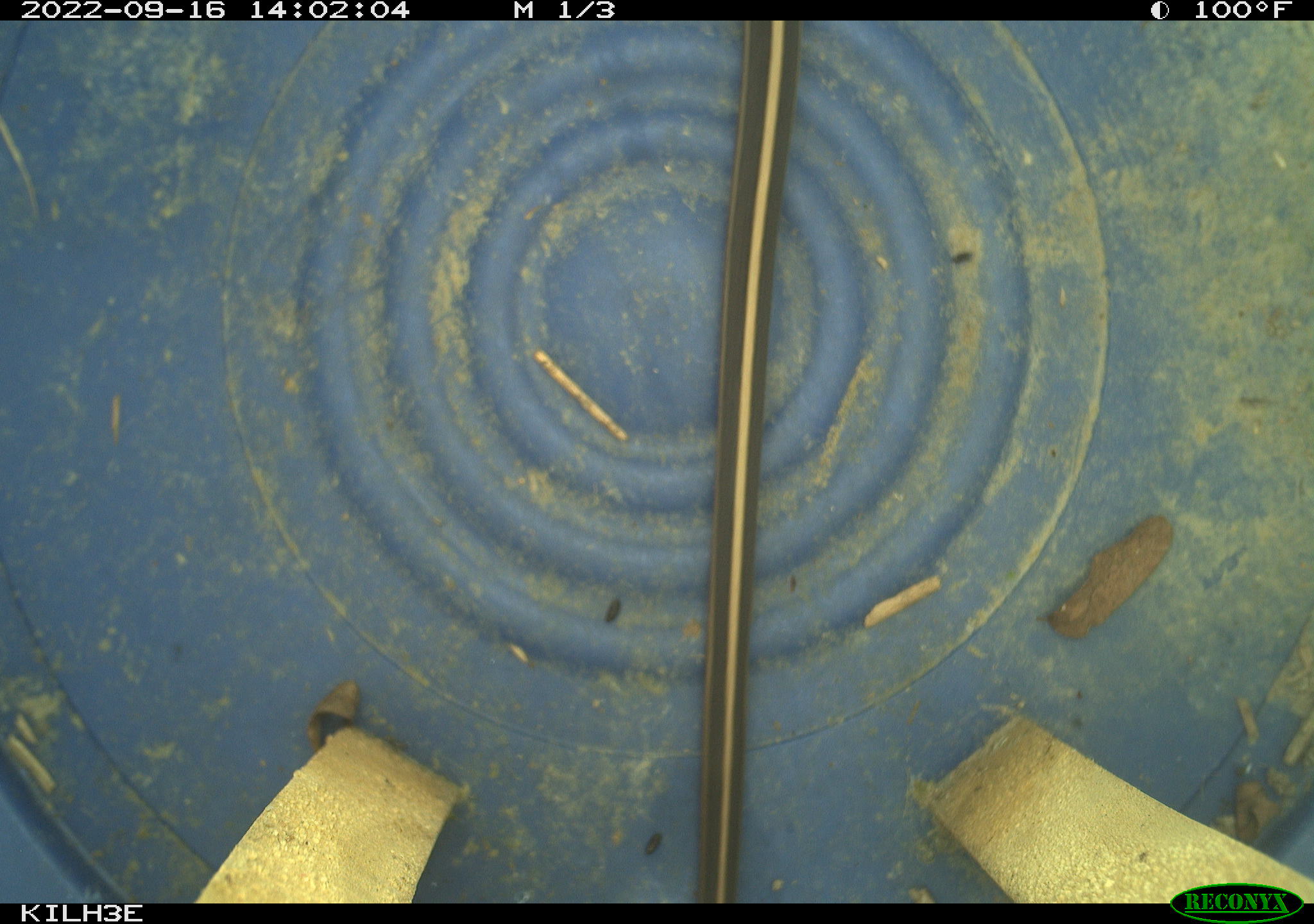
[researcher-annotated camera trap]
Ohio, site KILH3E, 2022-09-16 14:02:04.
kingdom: Animalia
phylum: Chordata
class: Reptilia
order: Squamata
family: Colubridae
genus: Thamnophis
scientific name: Thamnophis sirtalis sirtalis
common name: eastern gartersnake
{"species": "eastern gartersnake (Thamnophis sirtalis sirtalis)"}